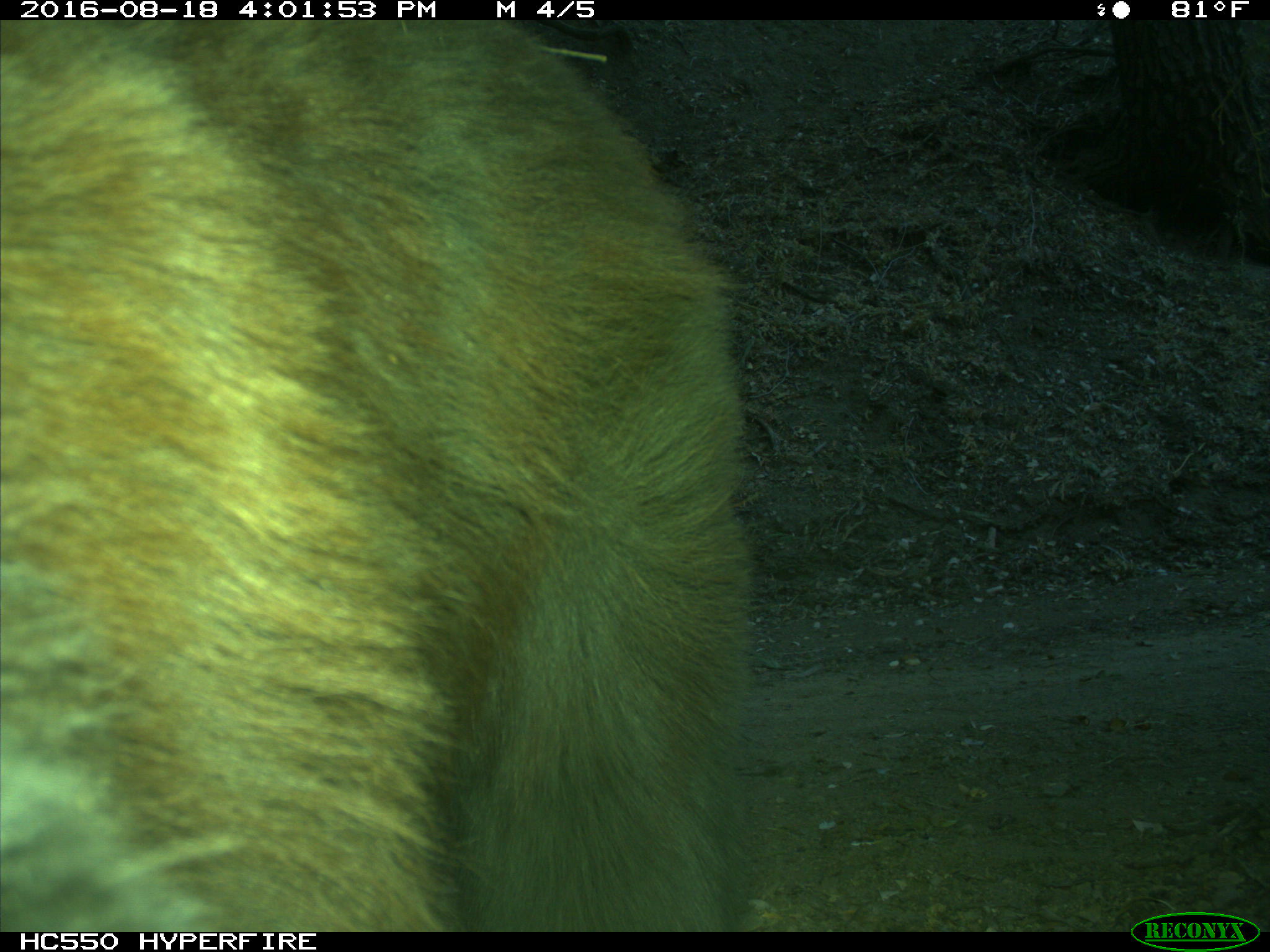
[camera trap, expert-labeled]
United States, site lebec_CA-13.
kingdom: Animalia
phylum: Chordata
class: Mammalia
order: Carnivora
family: Ursidae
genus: Ursus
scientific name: Ursus americanus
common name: american black bear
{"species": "Ursus americanus (american black bear)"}